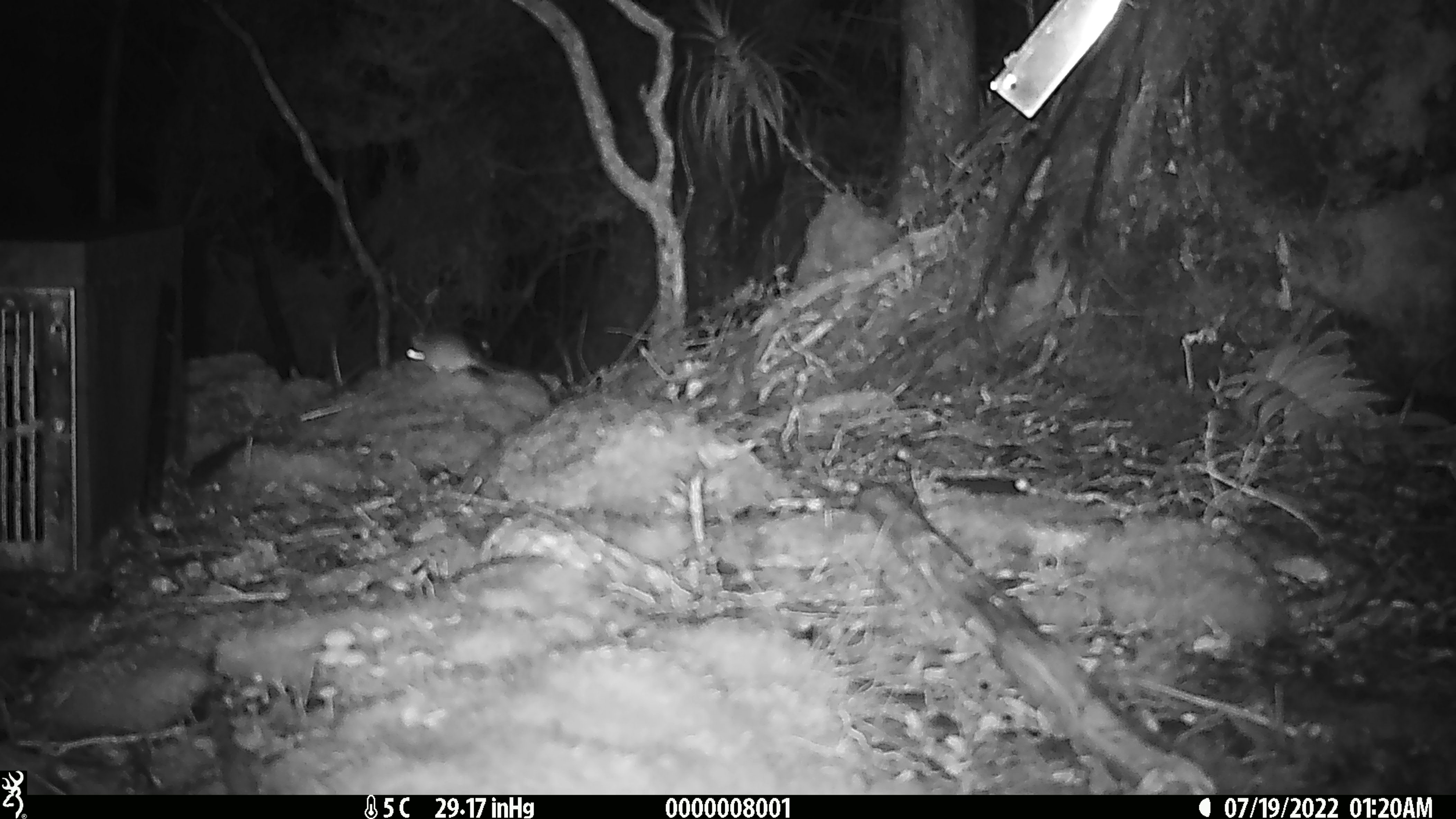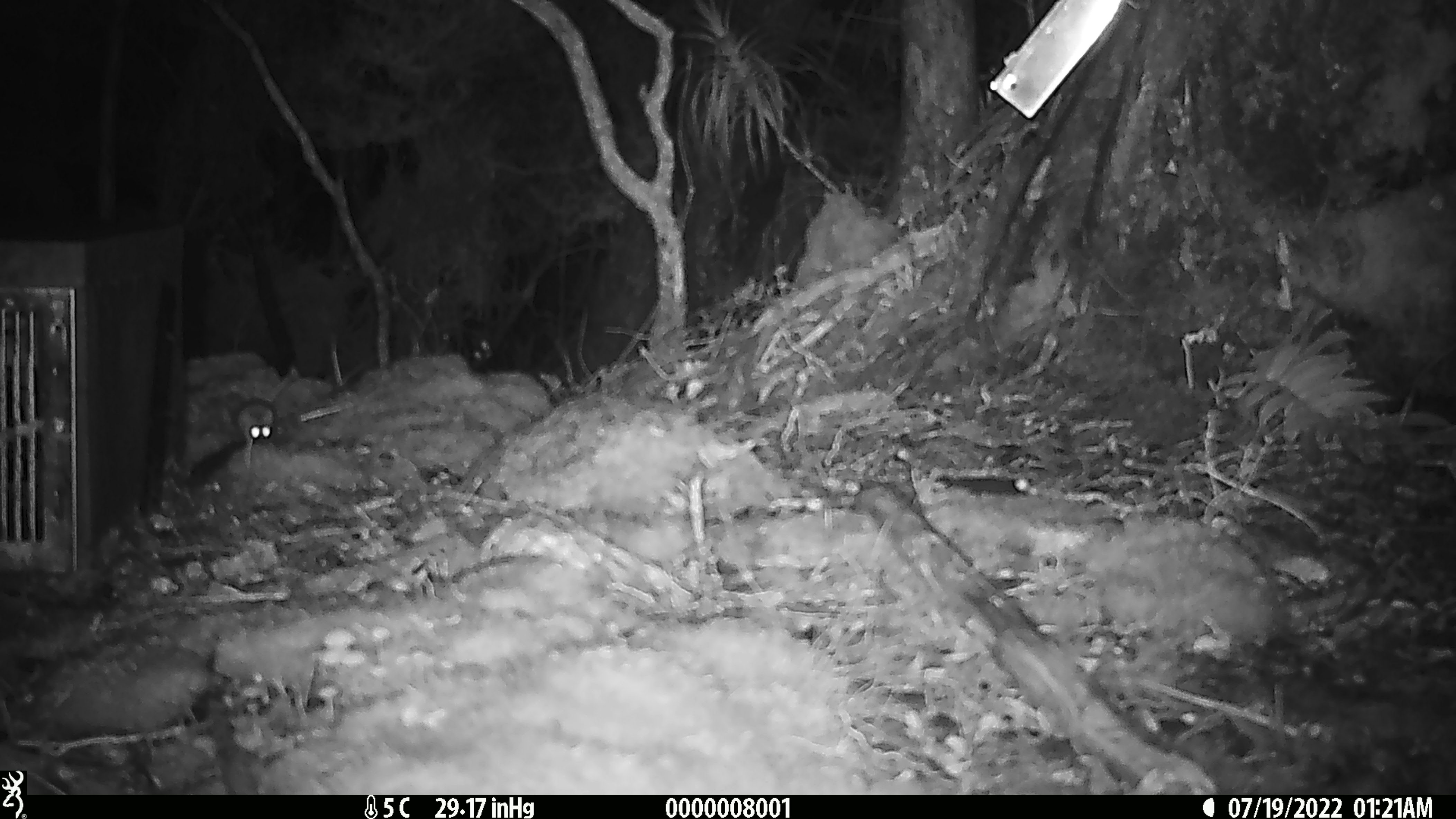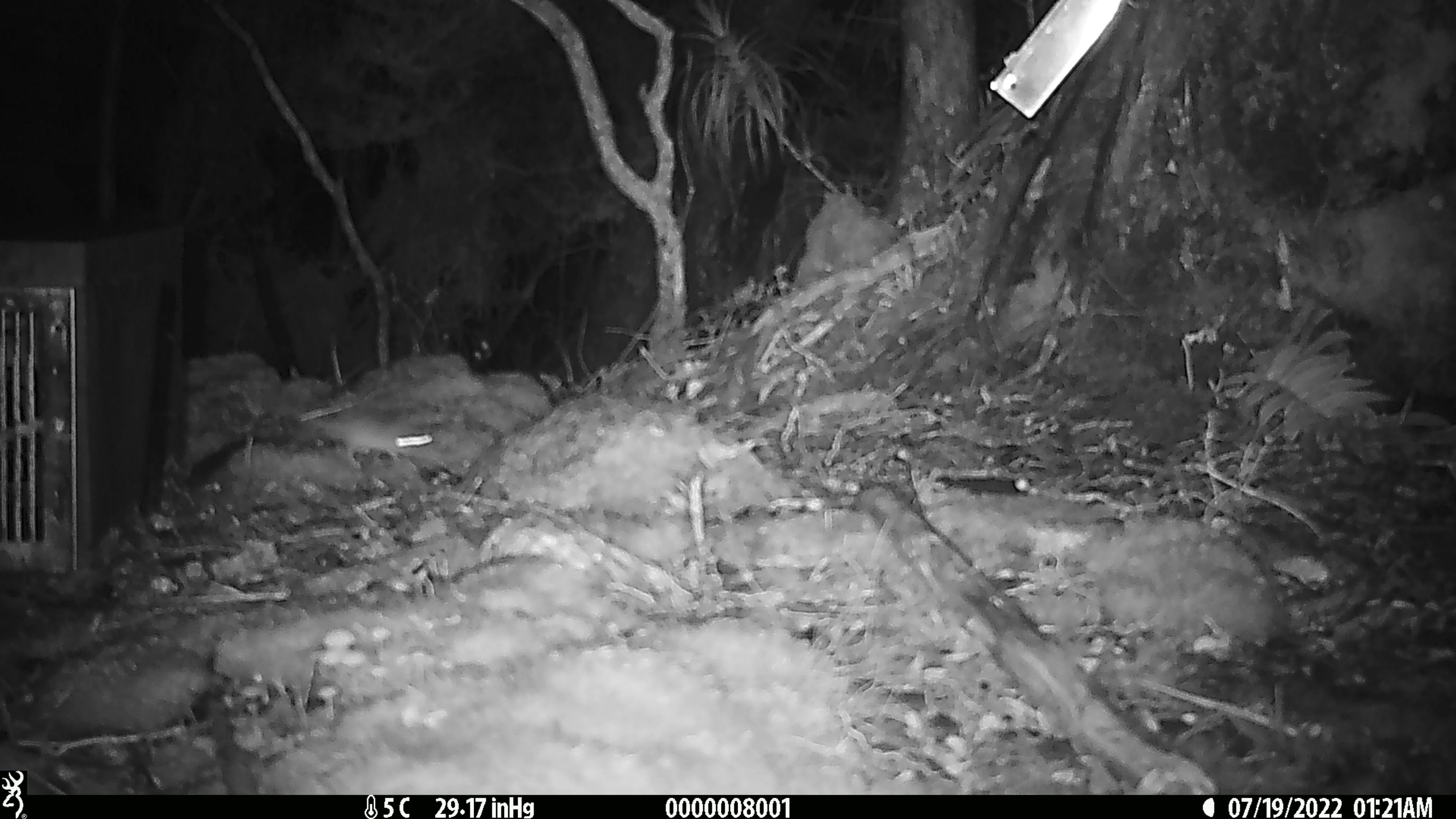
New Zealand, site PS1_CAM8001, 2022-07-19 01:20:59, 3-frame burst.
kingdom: Animalia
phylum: Chordata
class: Mammalia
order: Rodentia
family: Muridae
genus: Mus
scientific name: Mus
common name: mouse